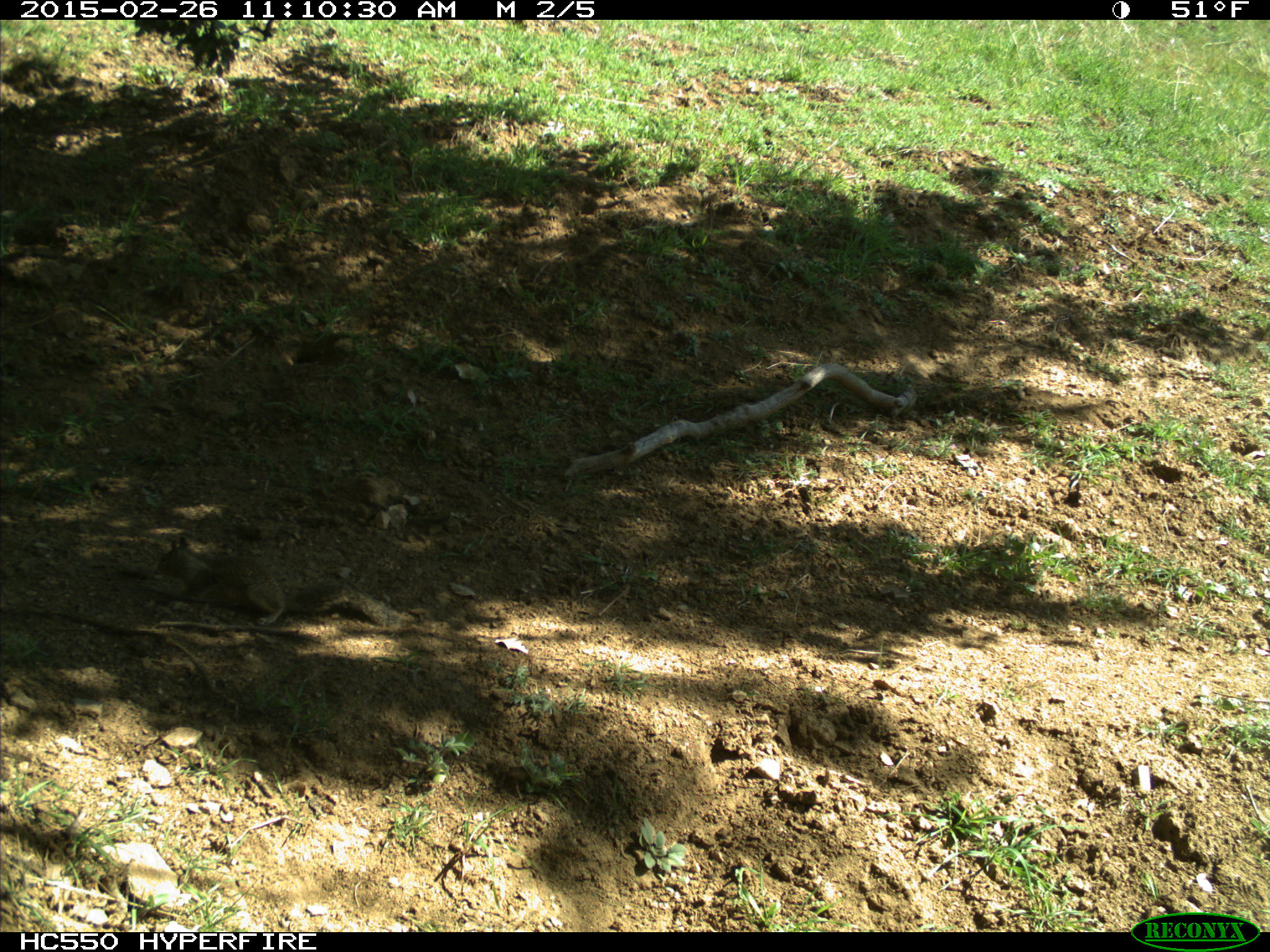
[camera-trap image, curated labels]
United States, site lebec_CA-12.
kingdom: Animalia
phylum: Chordata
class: Mammalia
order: Rodentia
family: Sciuridae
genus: Otospermophilus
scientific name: Otospermophilus beecheyi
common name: california ground squirrel